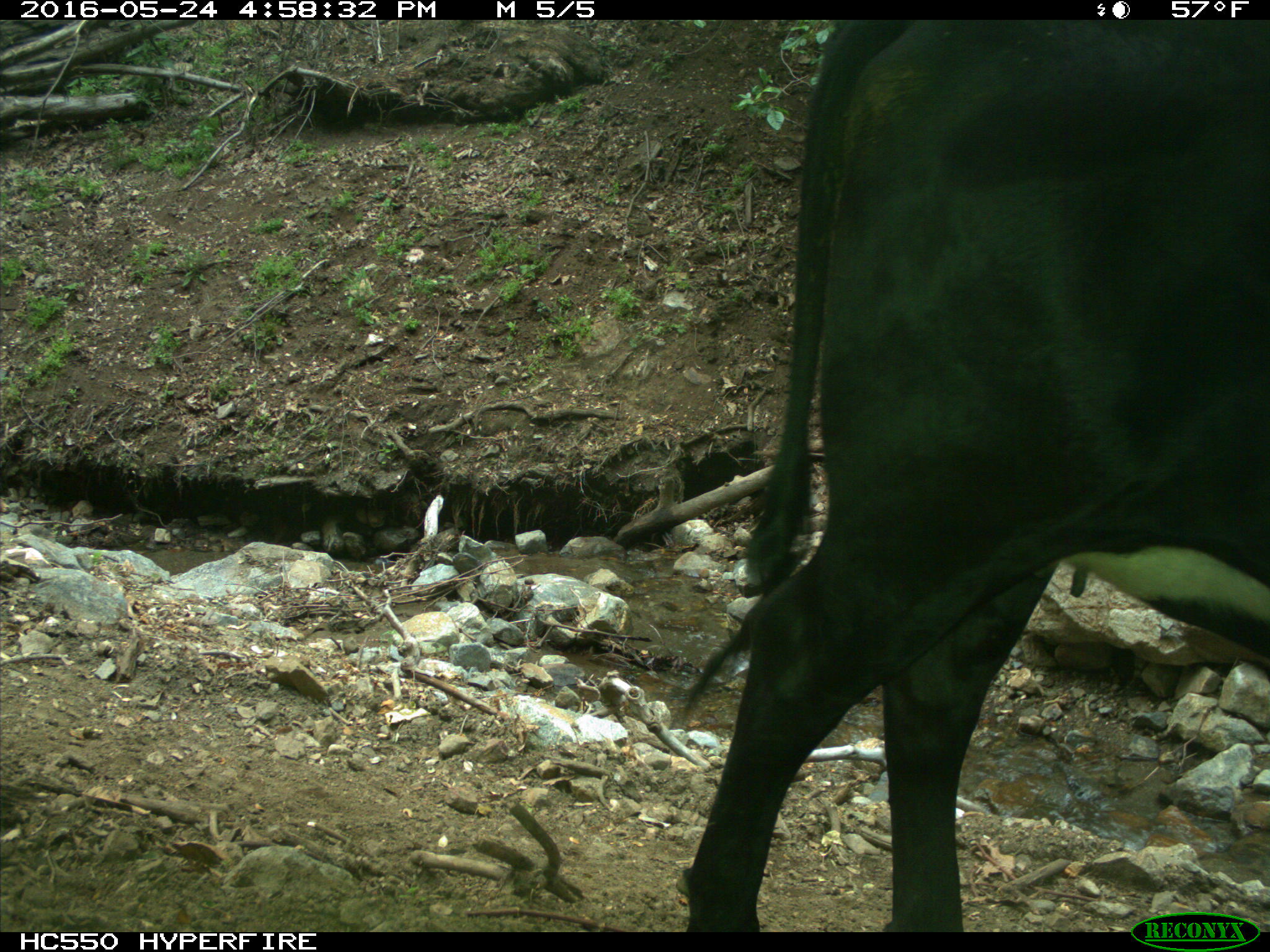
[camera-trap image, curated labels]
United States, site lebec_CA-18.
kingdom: Animalia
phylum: Chordata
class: Mammalia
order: Artiodactyla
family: Bovidae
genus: Bos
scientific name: Bos taurus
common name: domestic cow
Bos taurus (domestic cow).